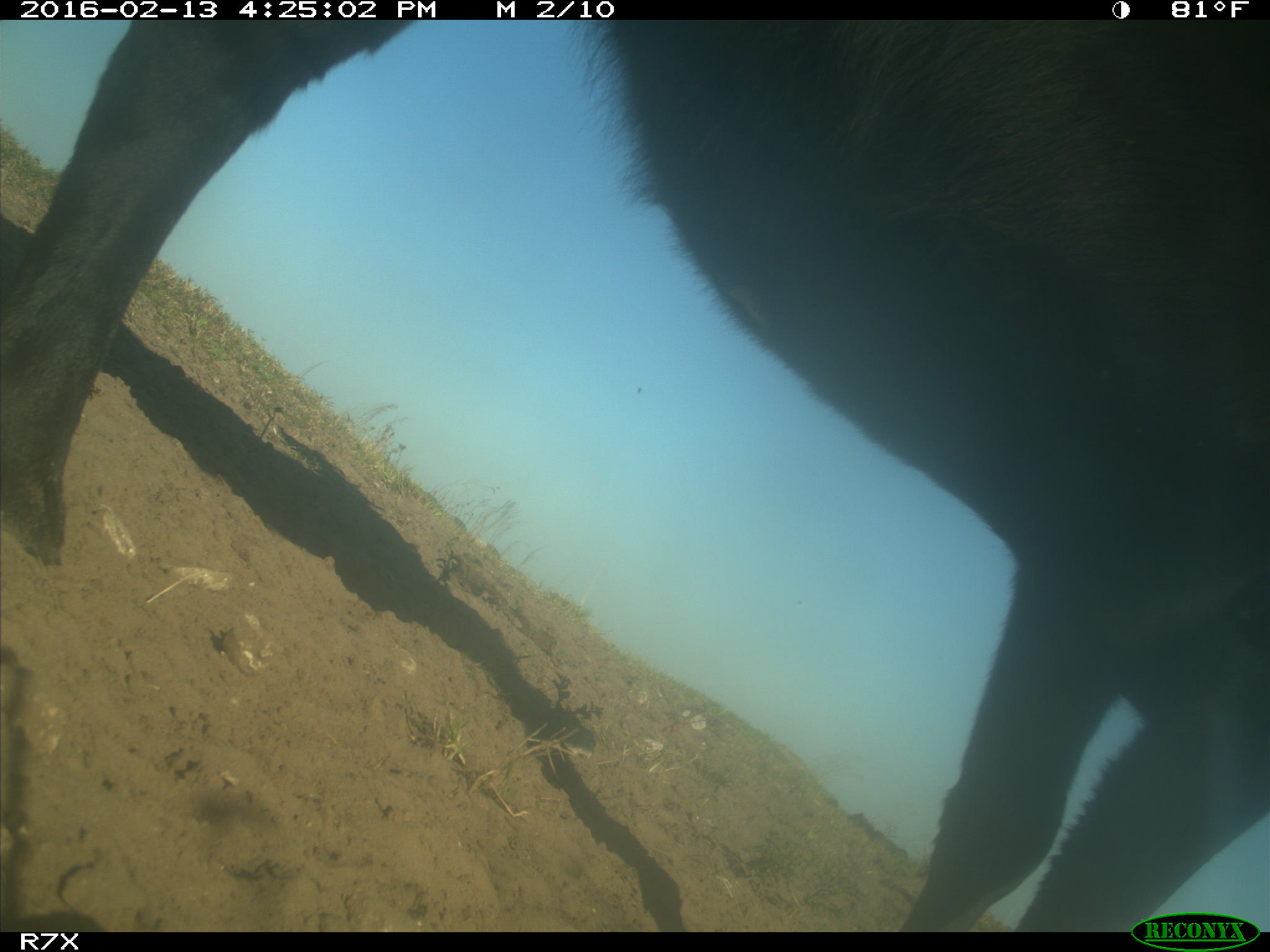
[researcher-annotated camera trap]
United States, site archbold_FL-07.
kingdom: Animalia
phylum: Chordata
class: Mammalia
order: Artiodactyla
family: Bovidae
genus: Bos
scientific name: Bos taurus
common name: domestic cow